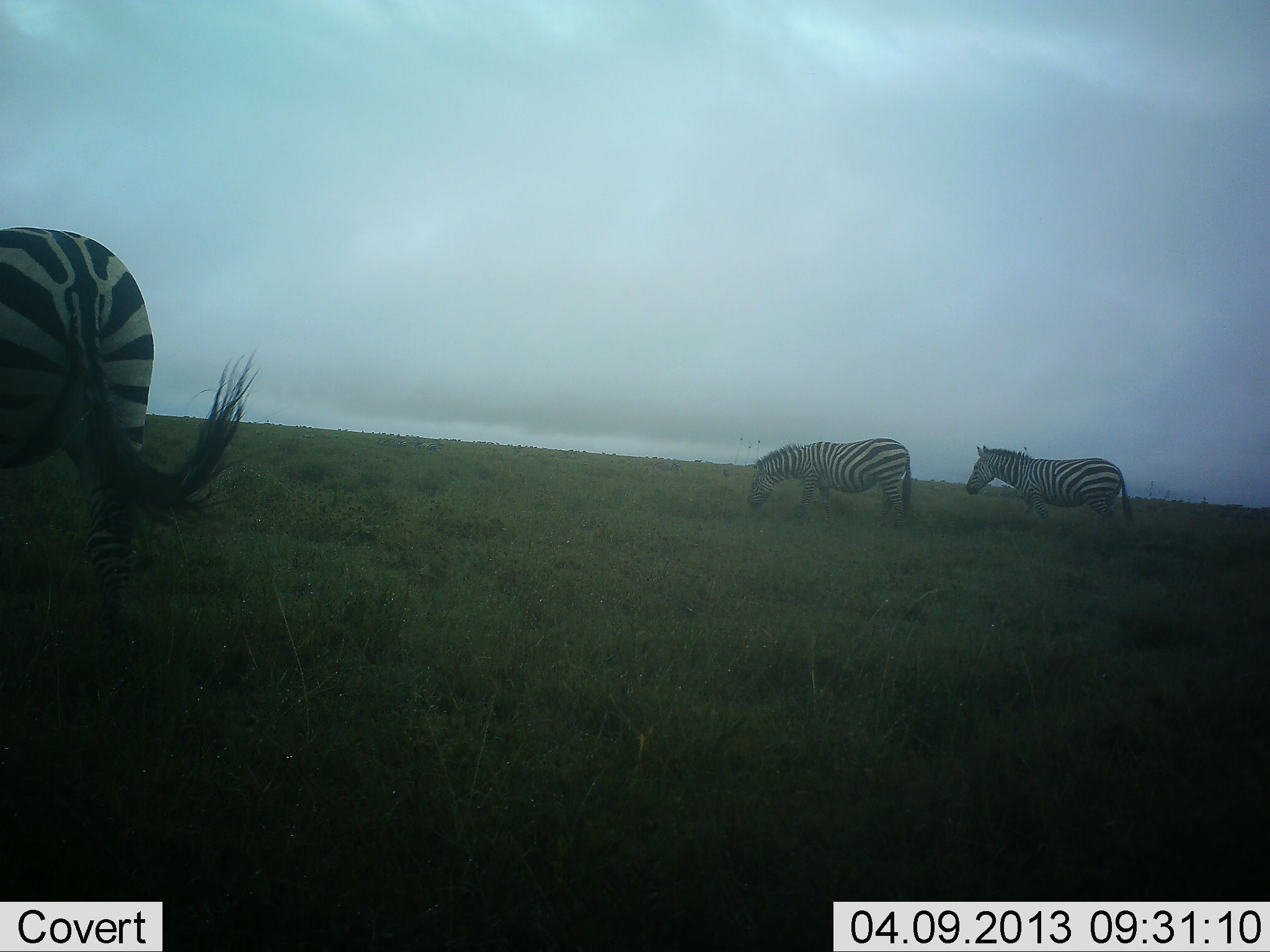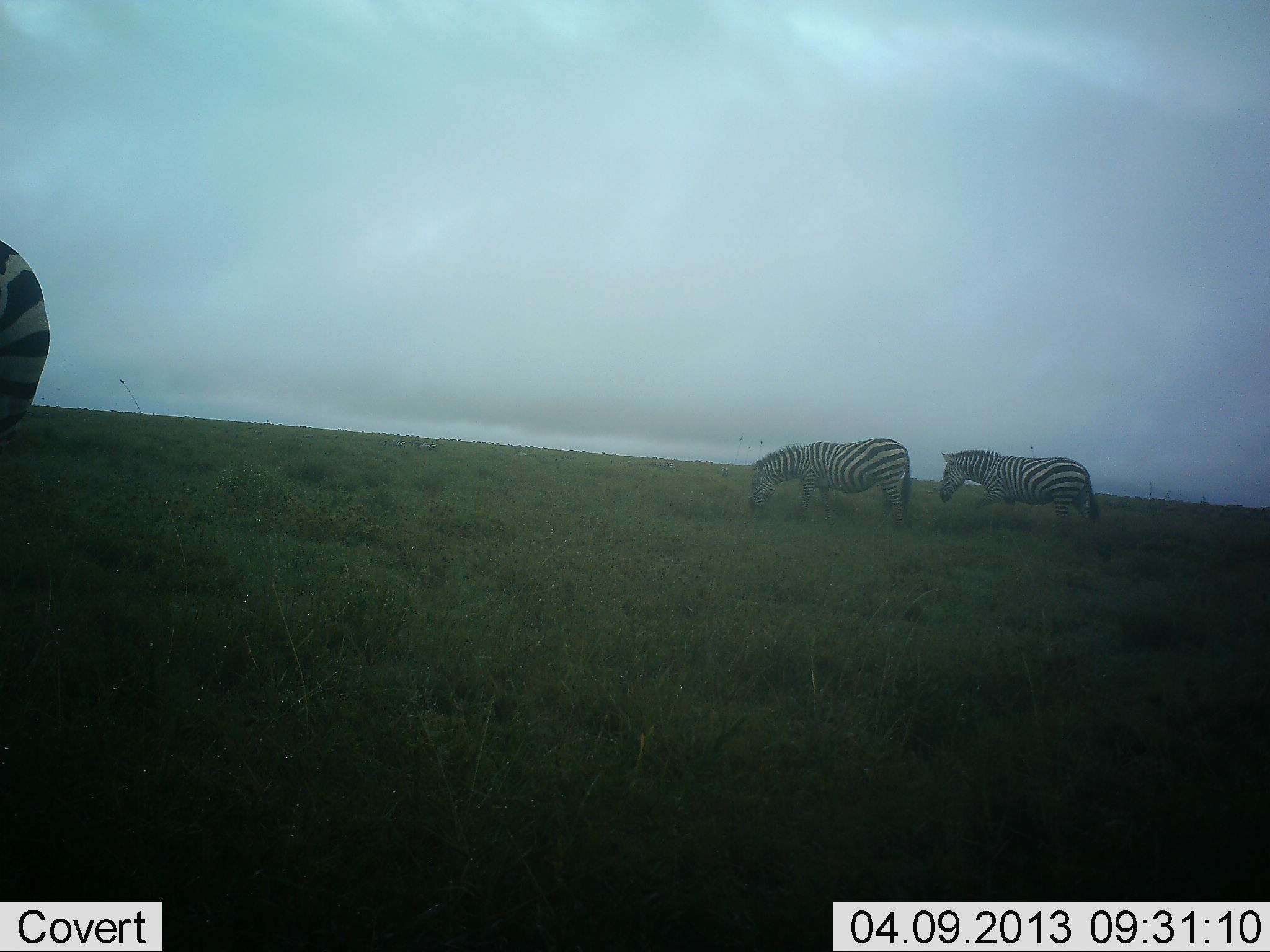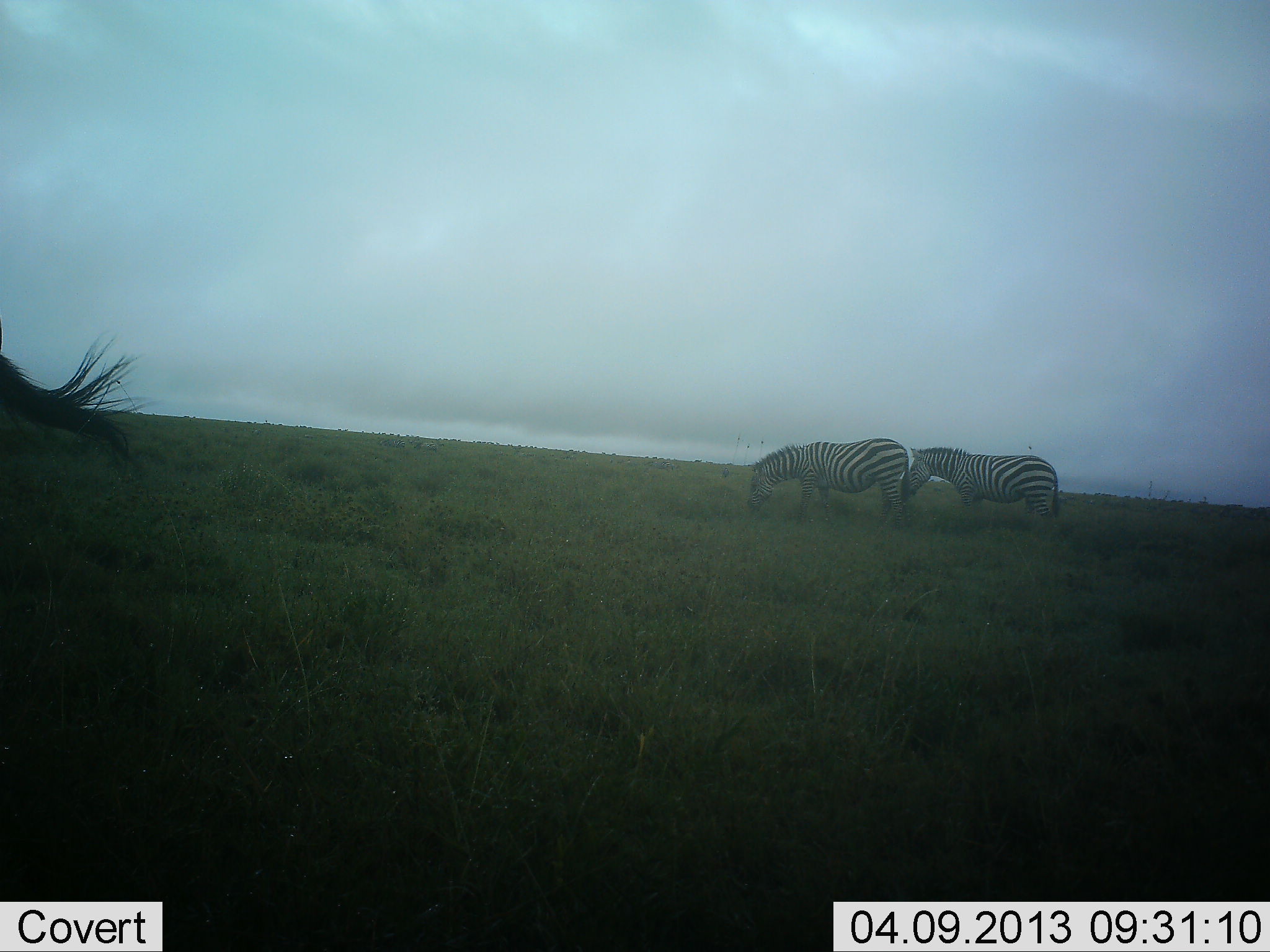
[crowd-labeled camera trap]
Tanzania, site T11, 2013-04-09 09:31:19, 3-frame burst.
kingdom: Animalia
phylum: Chordata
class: Mammalia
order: Perissodactyla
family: Equidae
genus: Equus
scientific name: Equus quagga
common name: plains zebra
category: zebra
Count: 3.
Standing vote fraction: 19%.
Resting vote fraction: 0%.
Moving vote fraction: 81%.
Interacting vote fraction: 0%.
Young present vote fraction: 0%.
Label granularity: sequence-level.